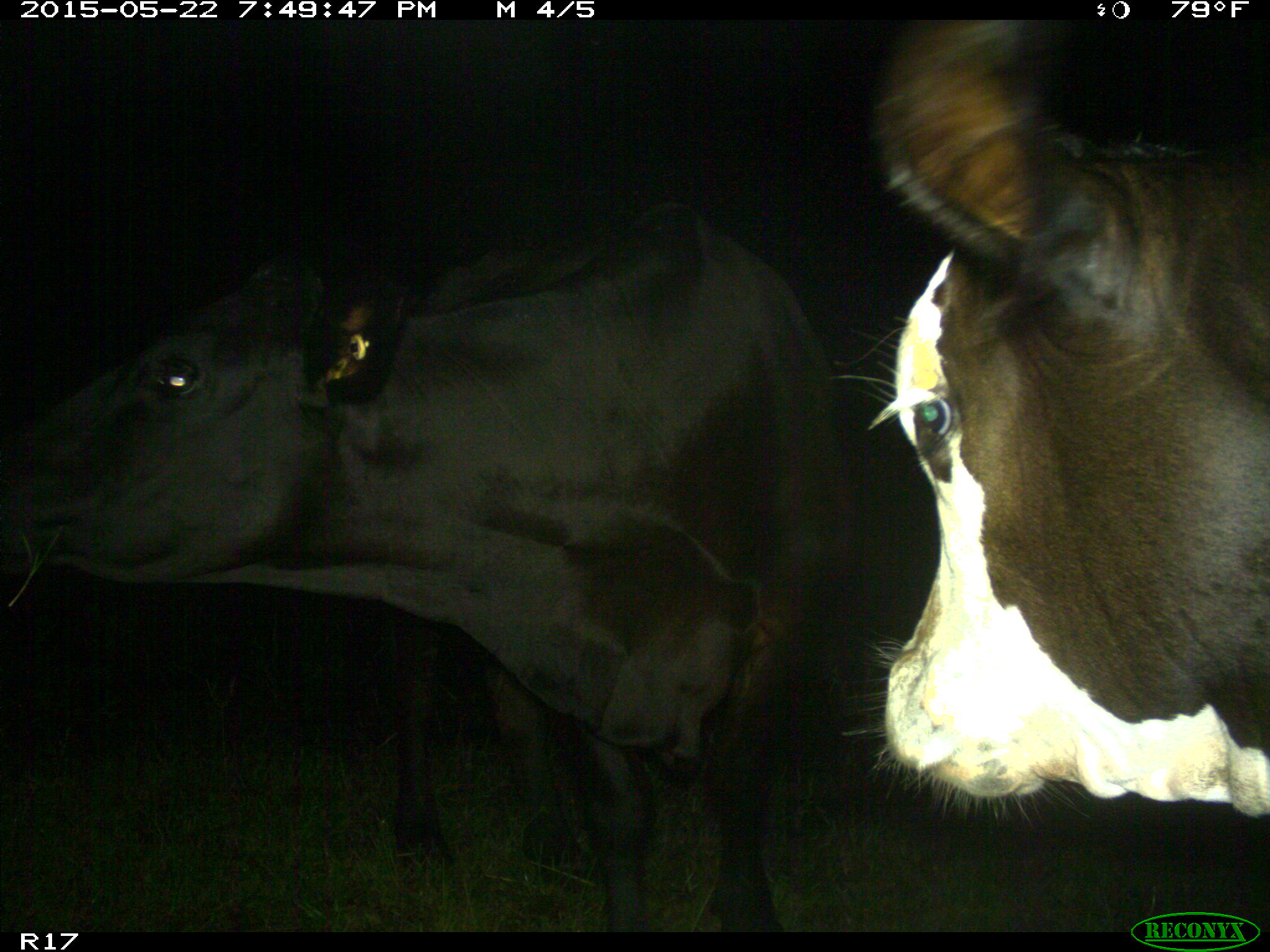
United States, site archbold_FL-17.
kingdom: Animalia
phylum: Chordata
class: Mammalia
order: Artiodactyla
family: Bovidae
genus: Bos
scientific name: Bos taurus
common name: domestic cow